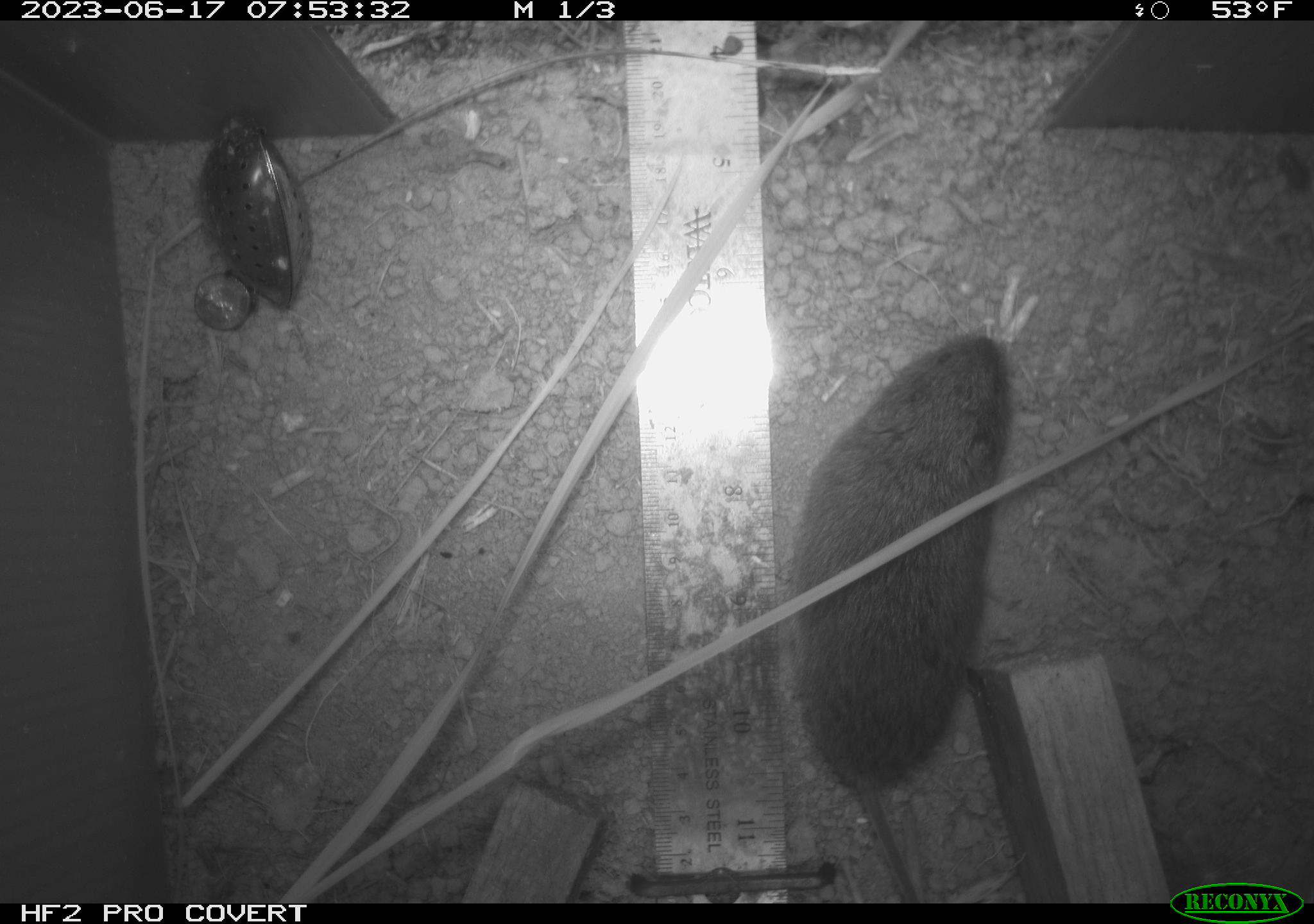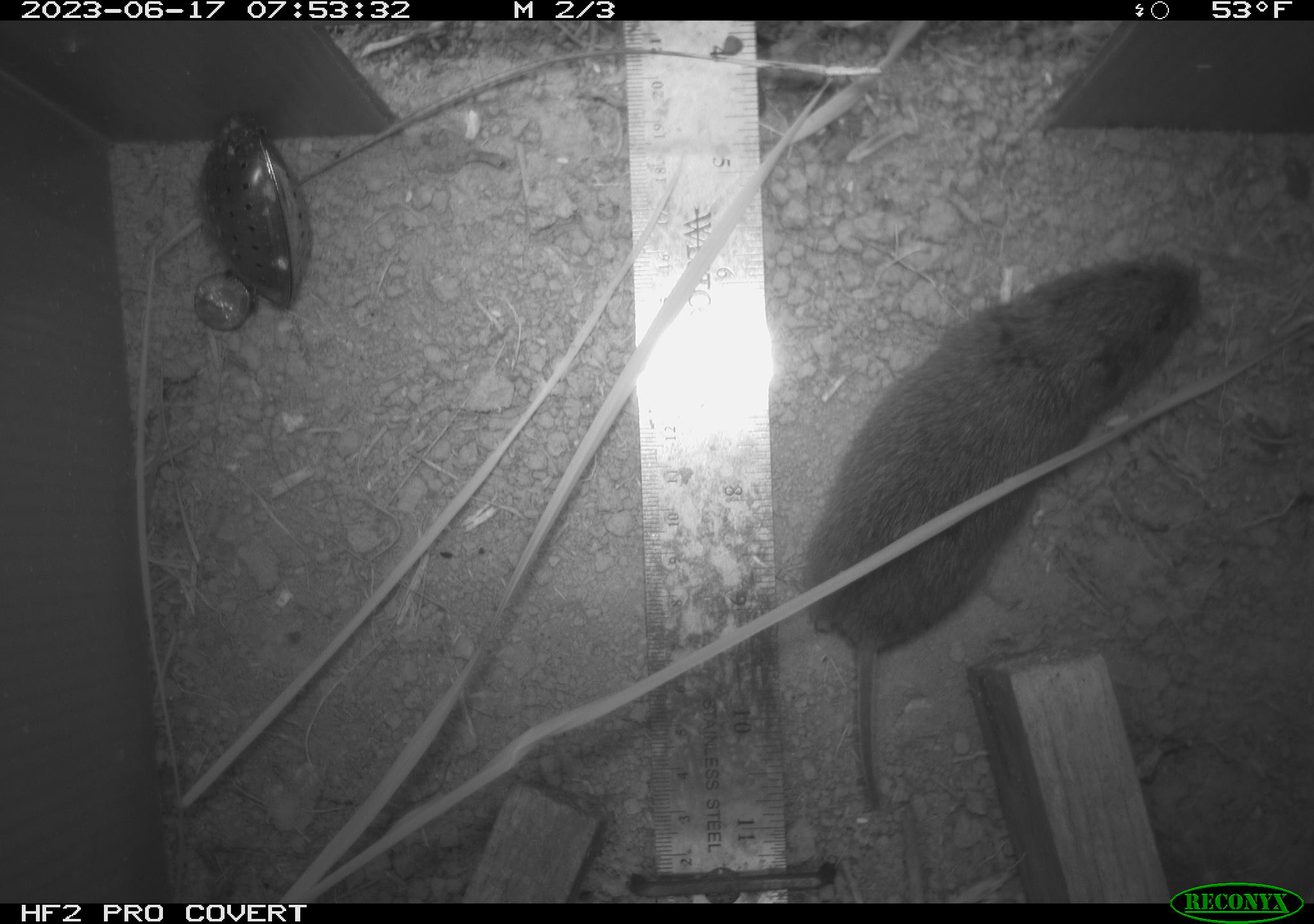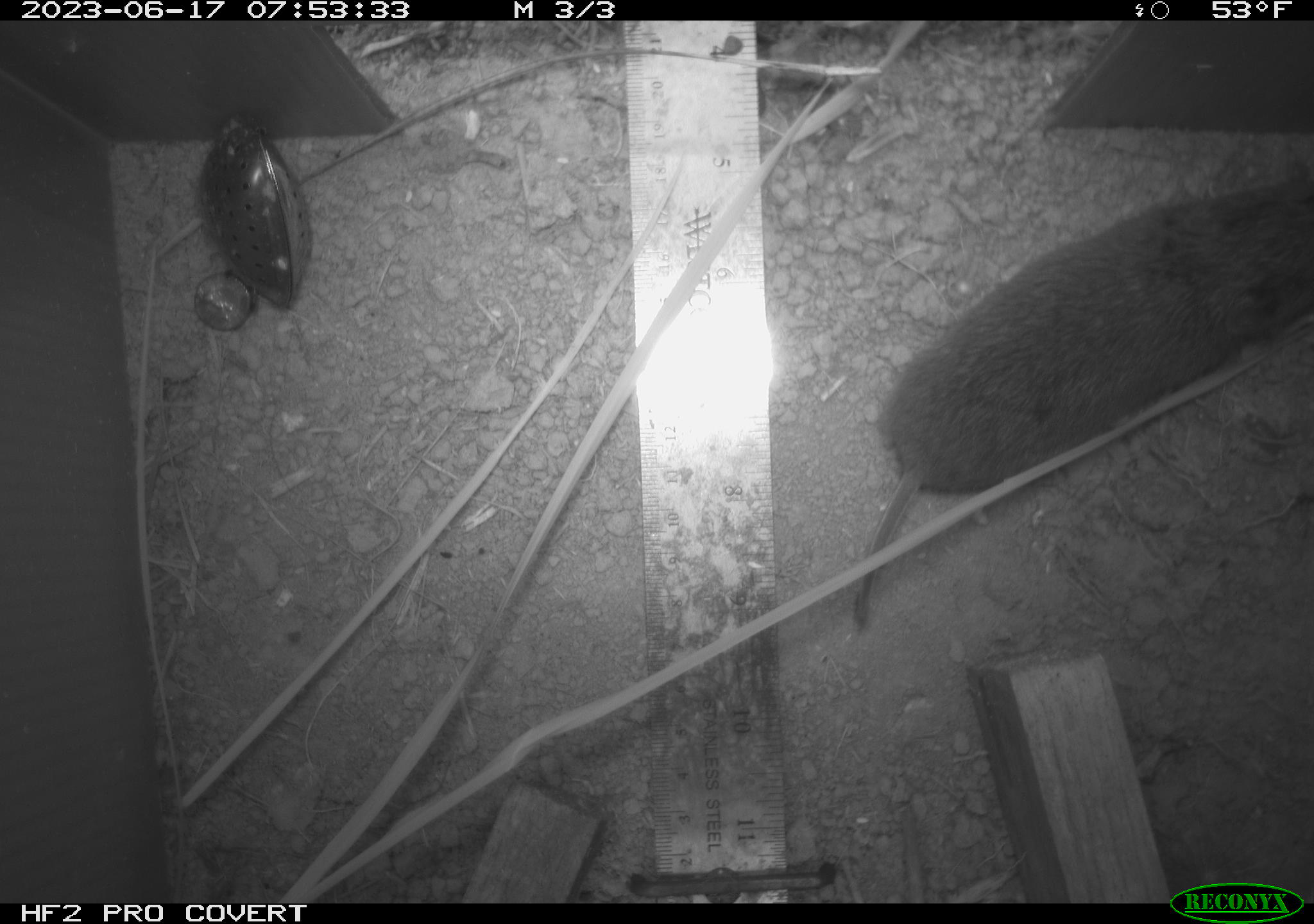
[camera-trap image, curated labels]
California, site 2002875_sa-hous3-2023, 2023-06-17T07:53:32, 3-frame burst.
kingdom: Animalia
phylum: Chordata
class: Mammalia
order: Rodentia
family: Cricetidae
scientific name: Arvicolinae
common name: voles, lemmings, and muskrats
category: arvicolinae subfamily